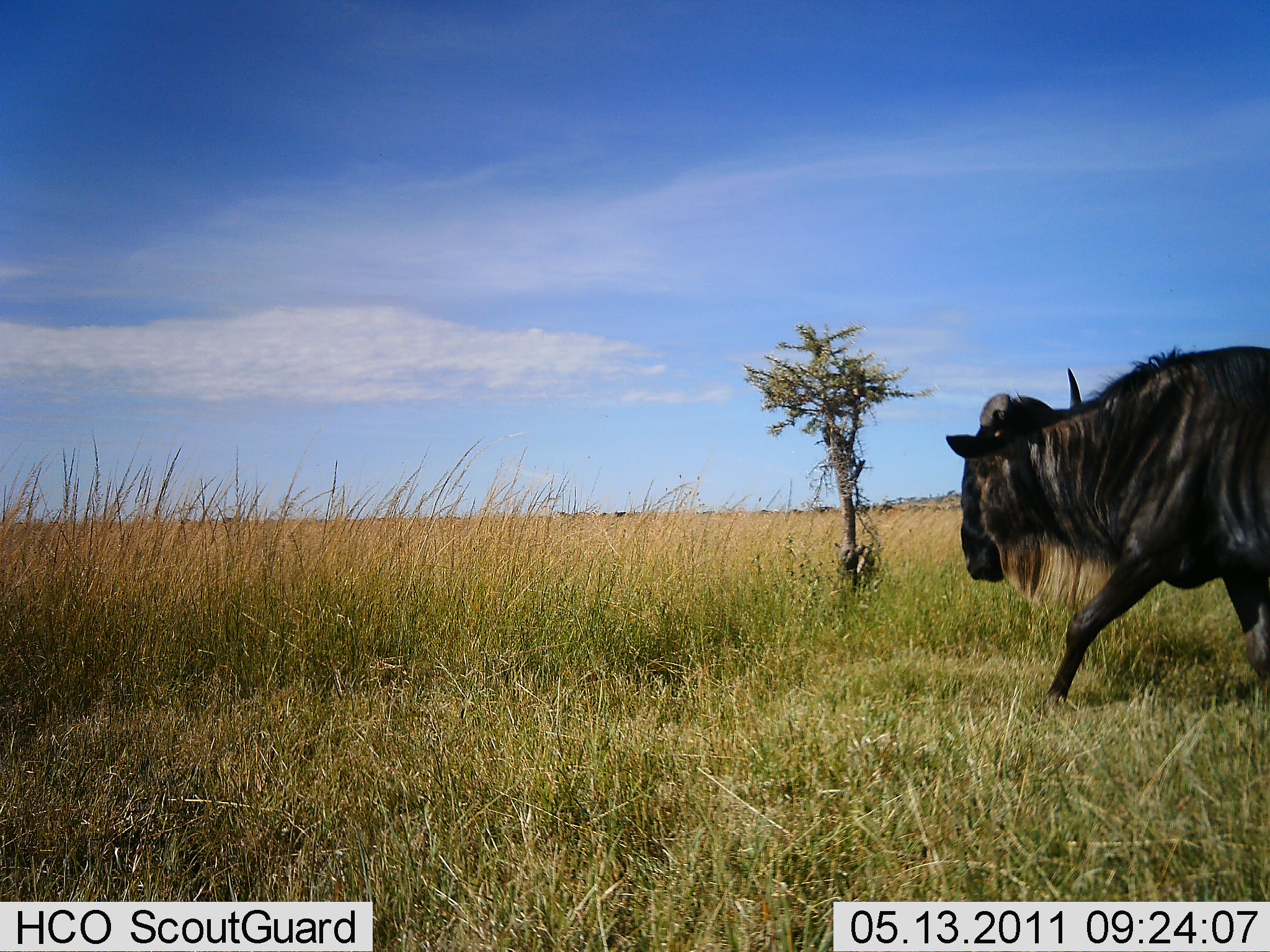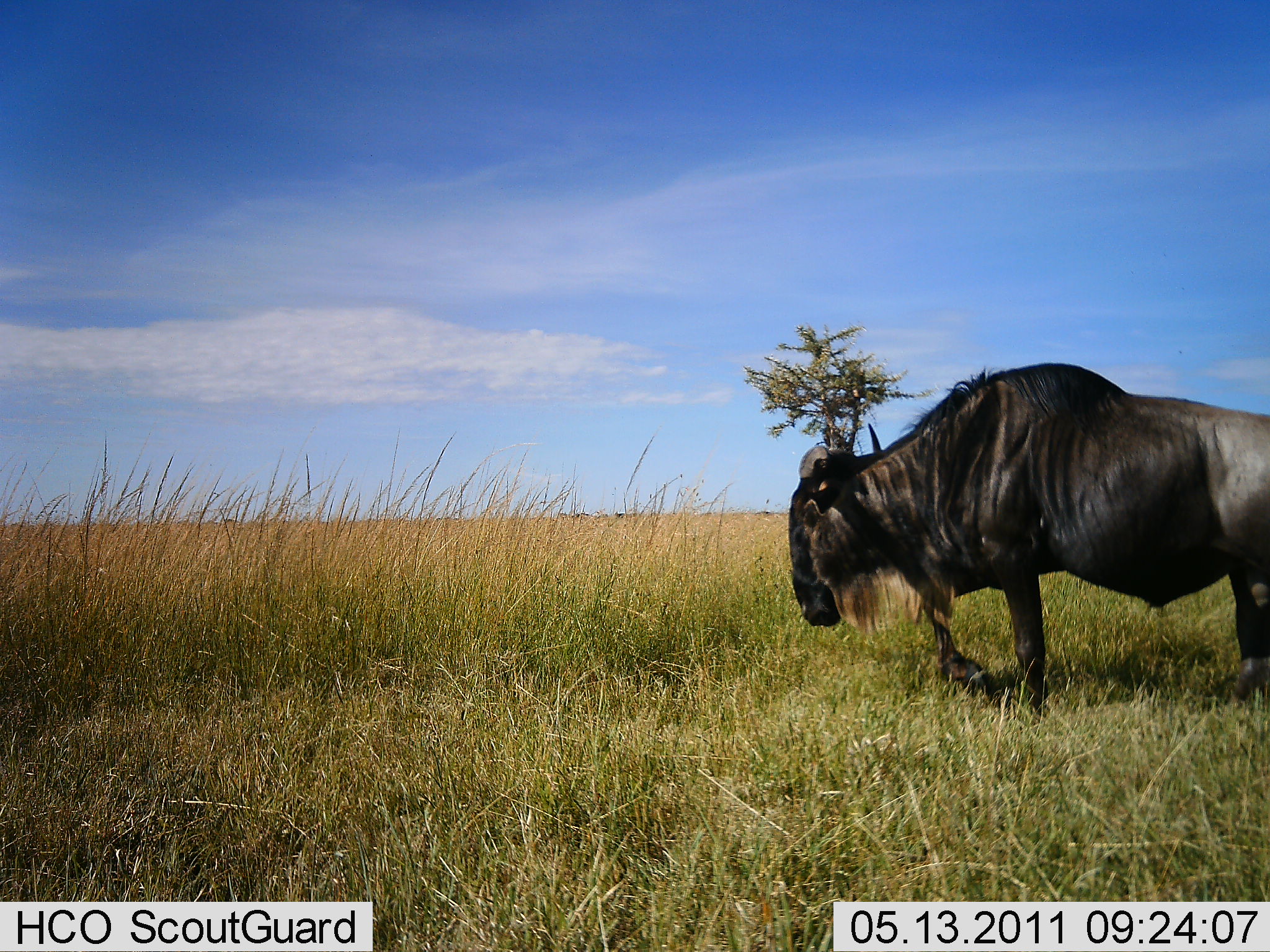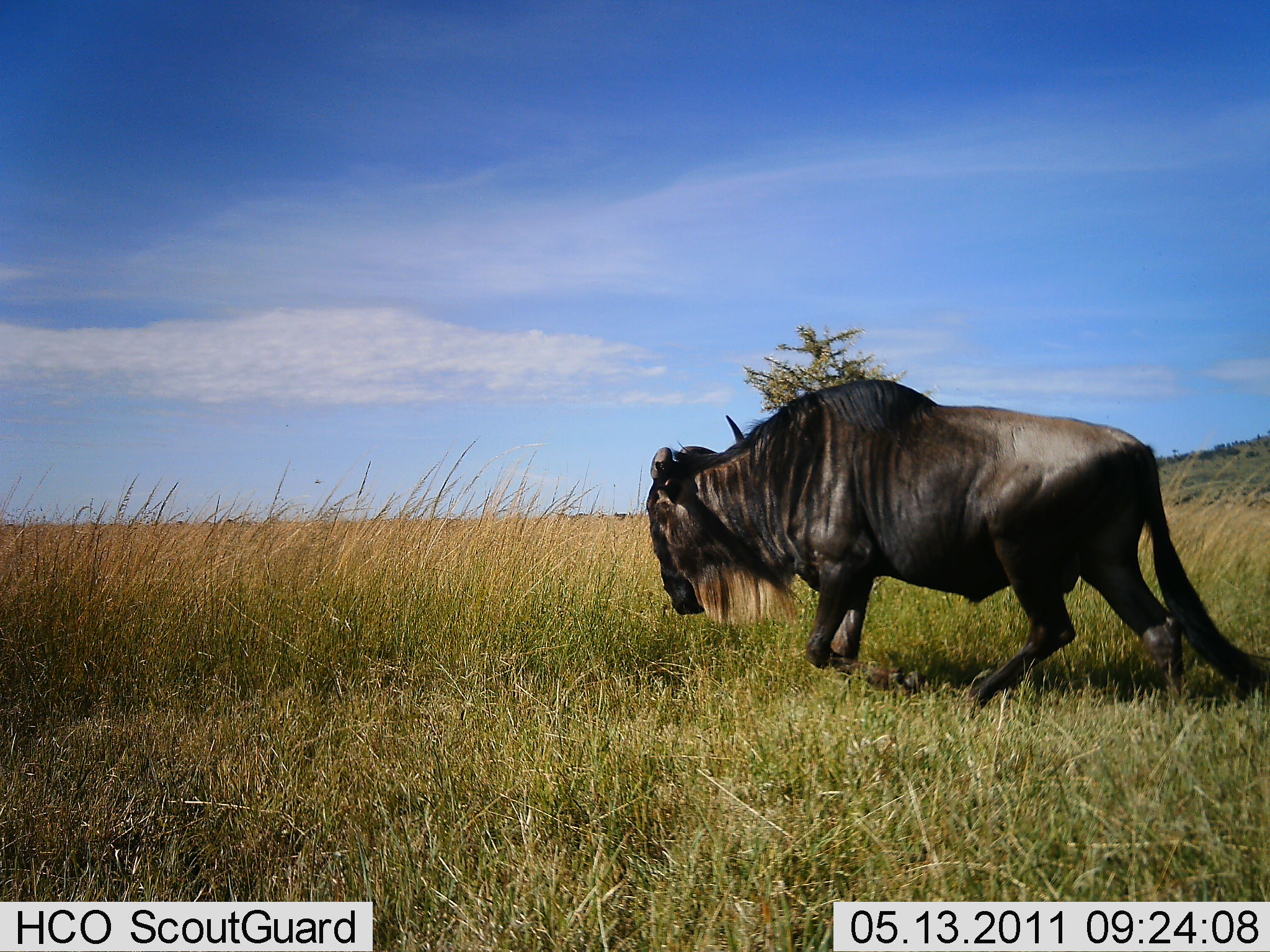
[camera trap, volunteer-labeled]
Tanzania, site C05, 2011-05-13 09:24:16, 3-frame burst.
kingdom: Animalia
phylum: Chordata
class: Mammalia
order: Artiodactyla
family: Bovidae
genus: Connochaetes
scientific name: Connochaetes taurinus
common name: blue wildebeest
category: wildebeest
Wildebeest (blue wildebeest) (Connochaetes taurinus), count 1. Behavior (volunteer vote fractions): standing 8%, resting 0%, moving 92%, interacting 0%. Young present (vote fraction): 0%. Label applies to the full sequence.